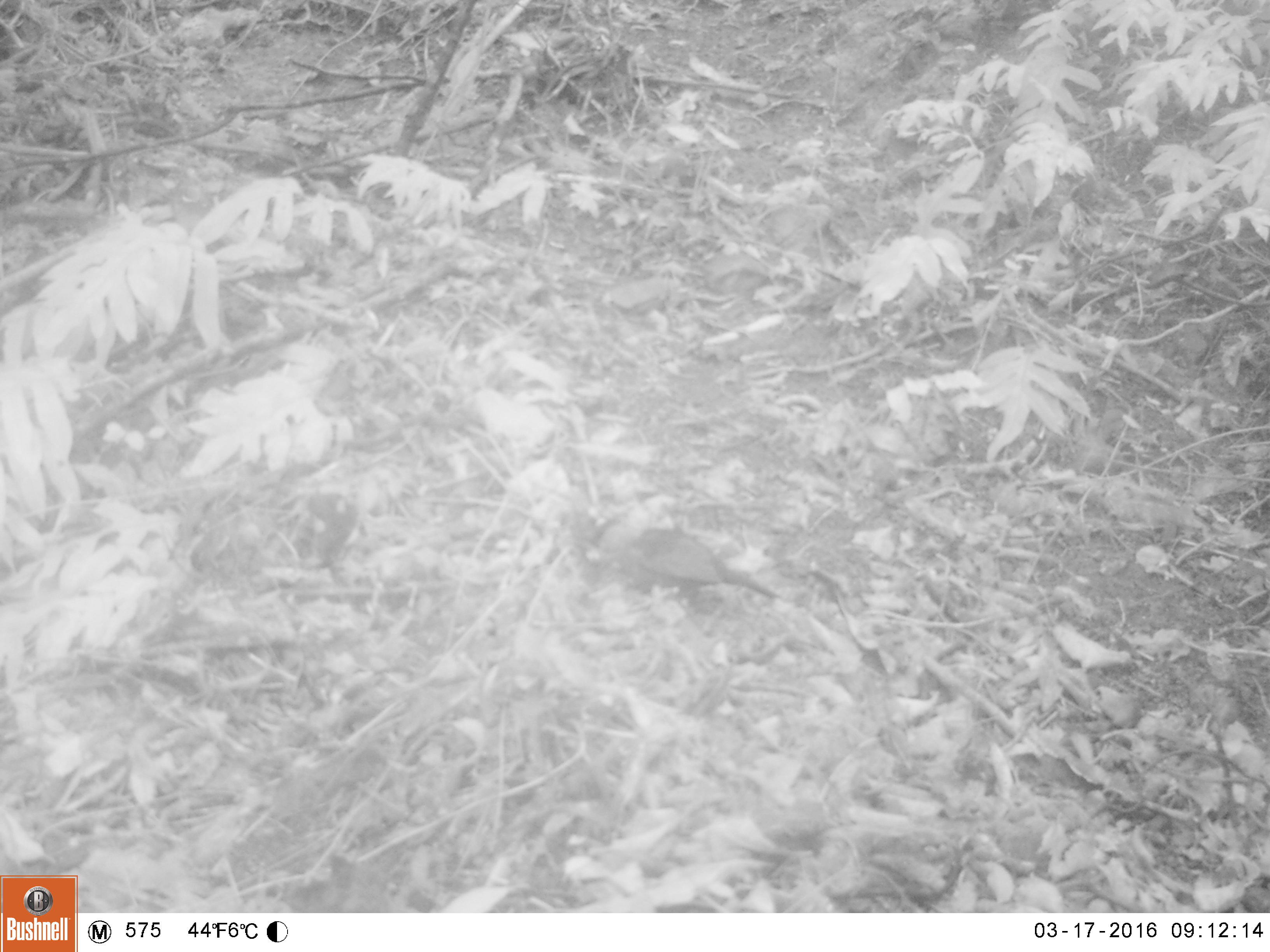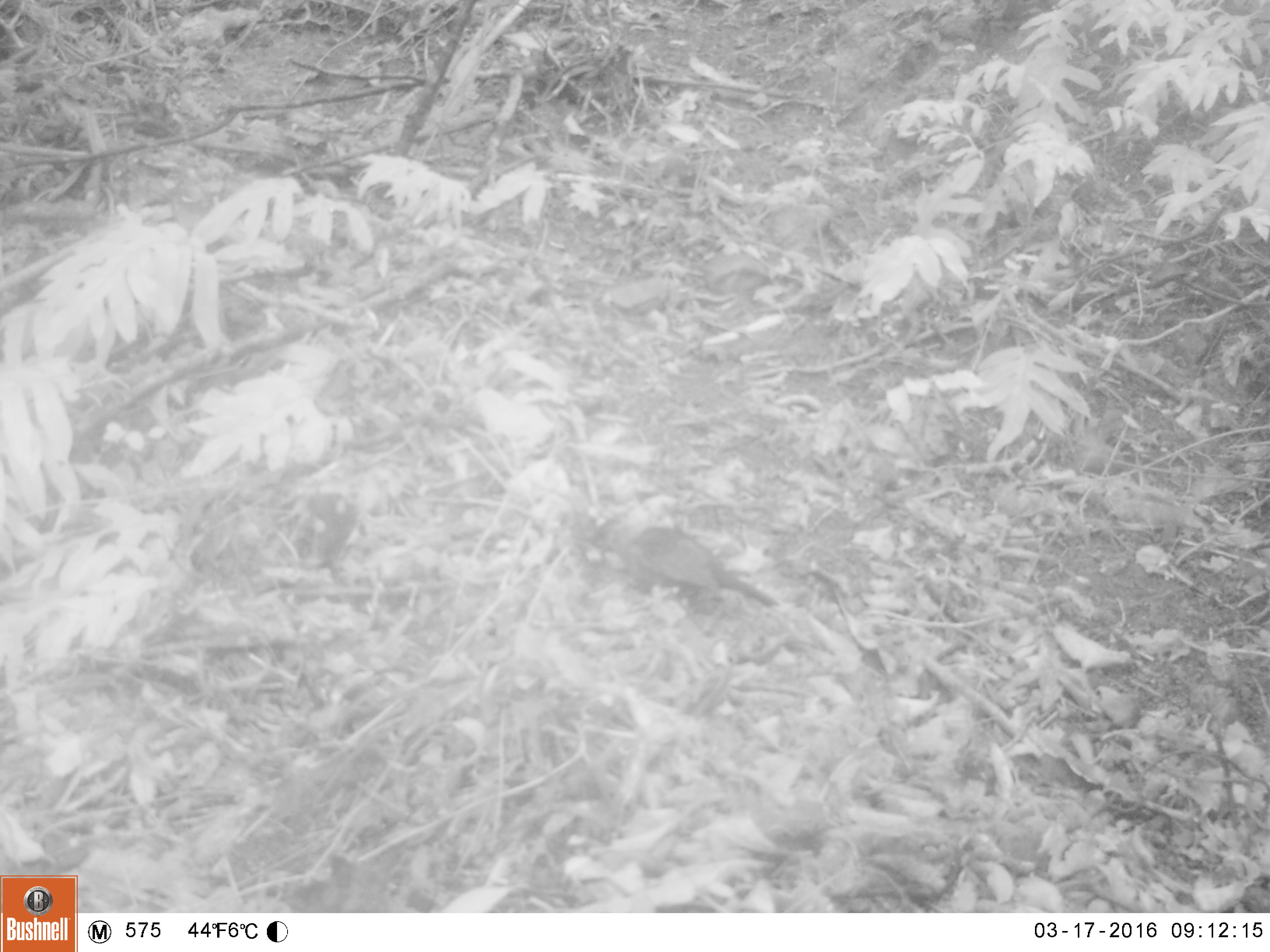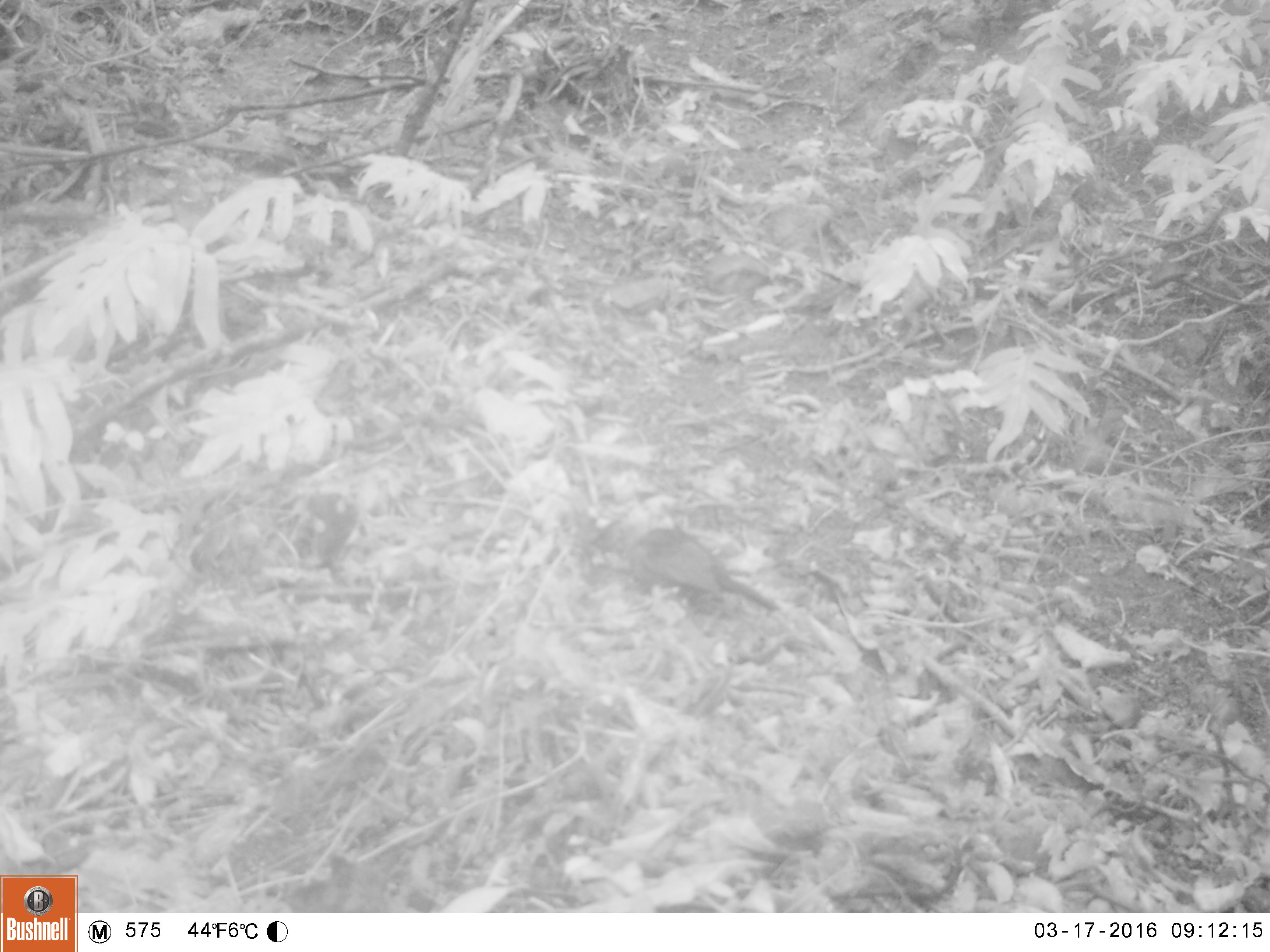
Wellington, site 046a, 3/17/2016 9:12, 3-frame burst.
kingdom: Animalia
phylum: Chordata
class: Aves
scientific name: Aves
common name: bird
Bird (Aves).